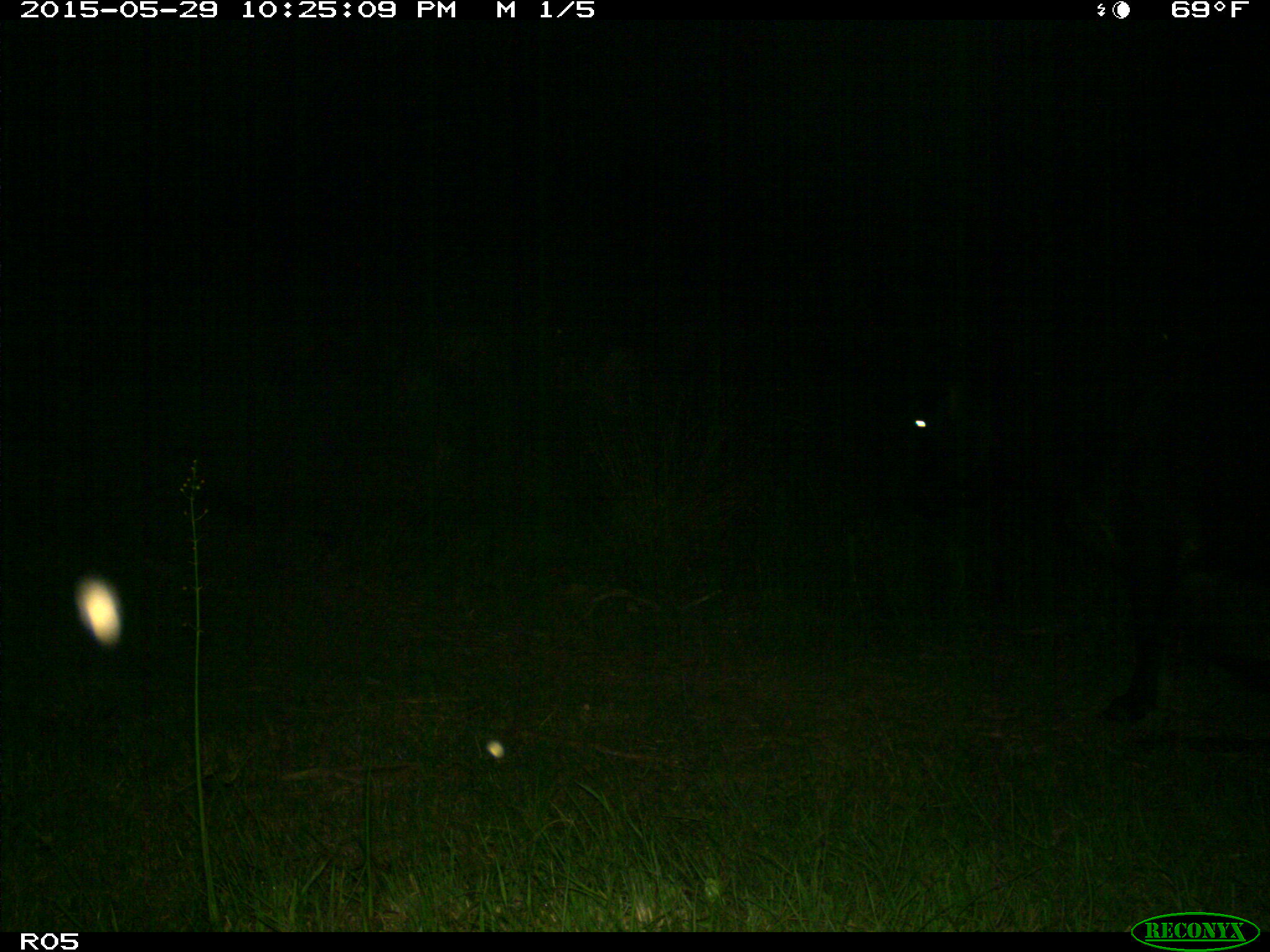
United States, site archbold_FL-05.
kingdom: Animalia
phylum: Chordata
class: Mammalia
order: Artiodactyla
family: Bovidae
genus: Bos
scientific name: Bos taurus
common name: domestic cow